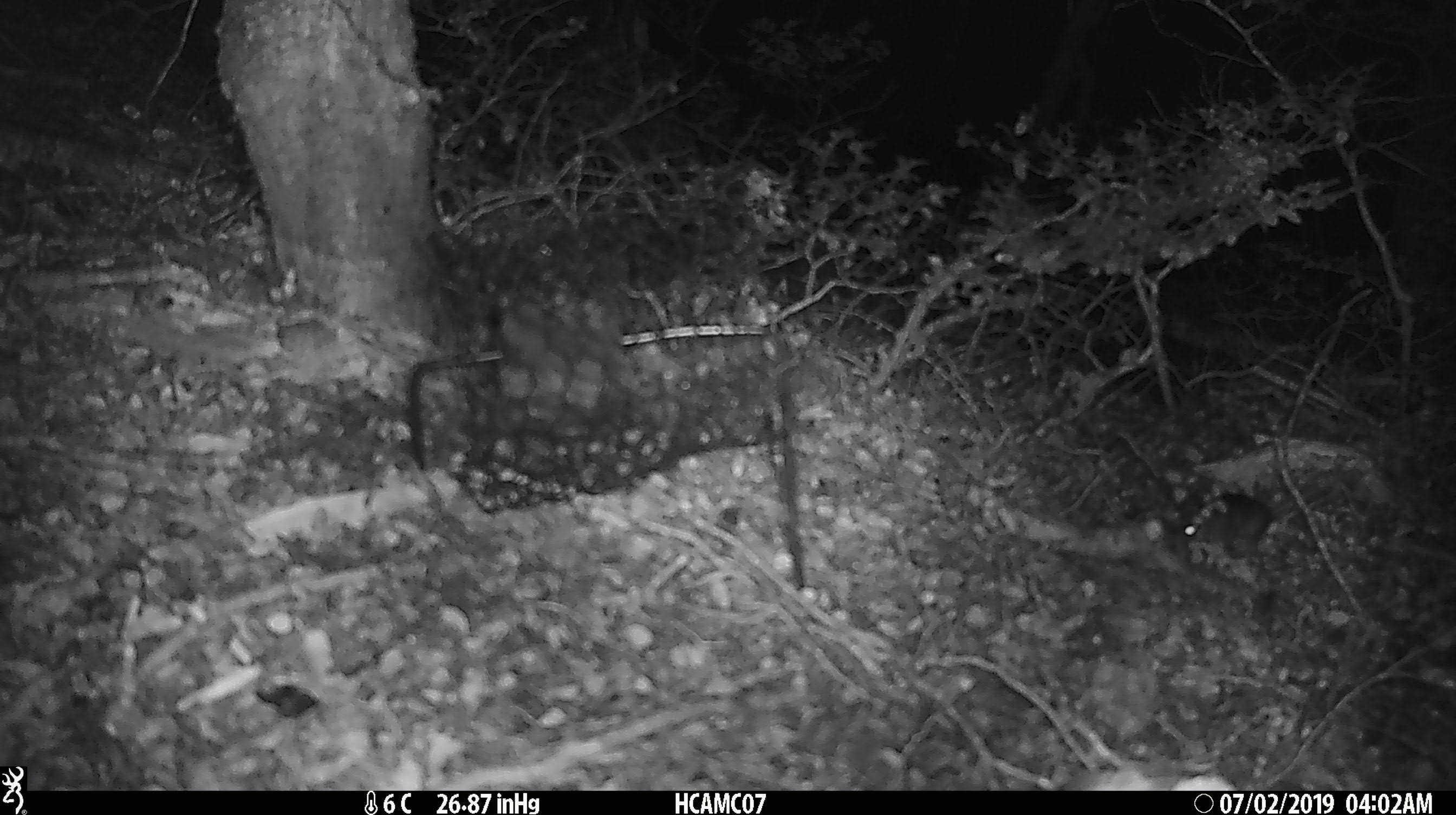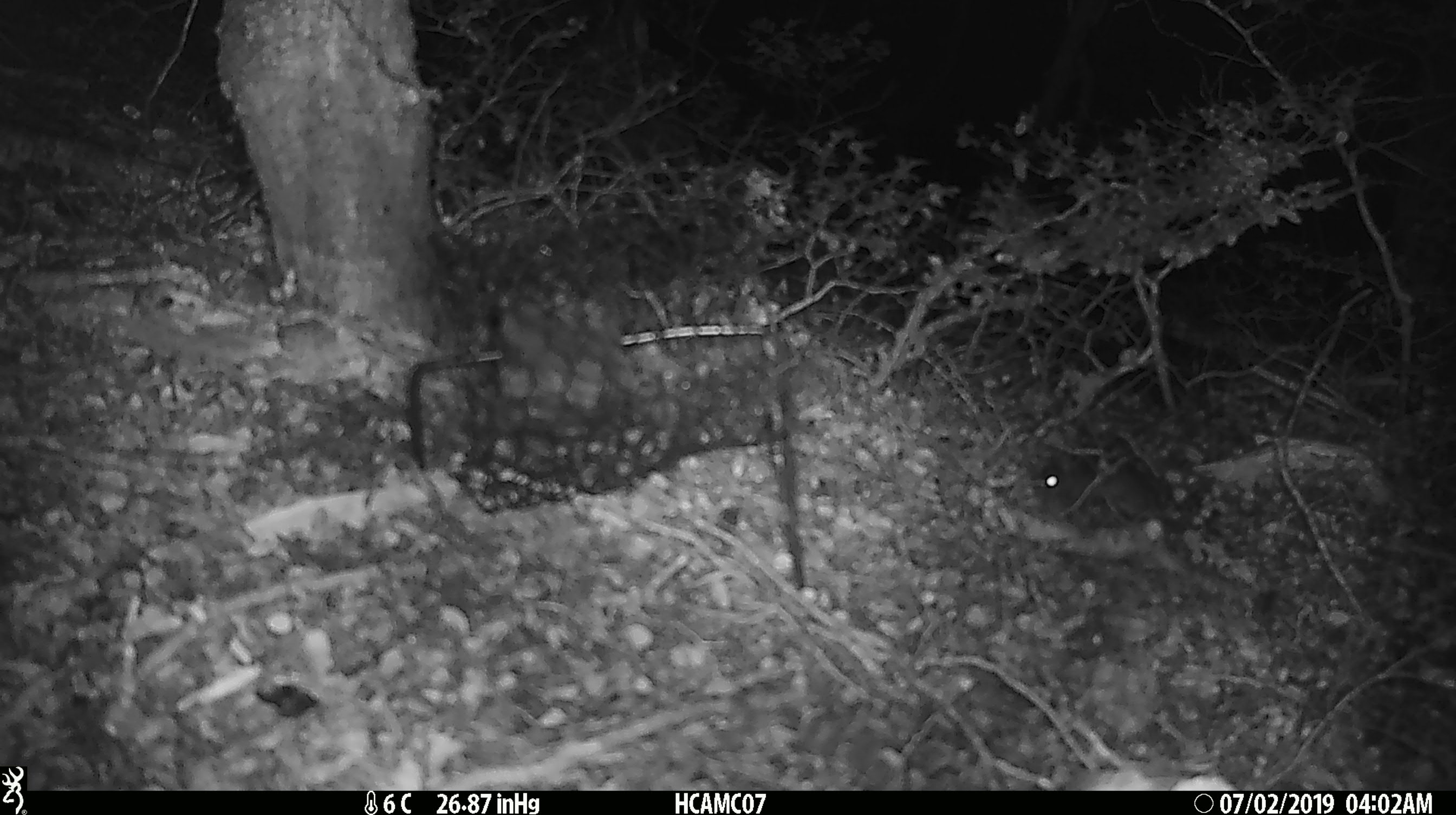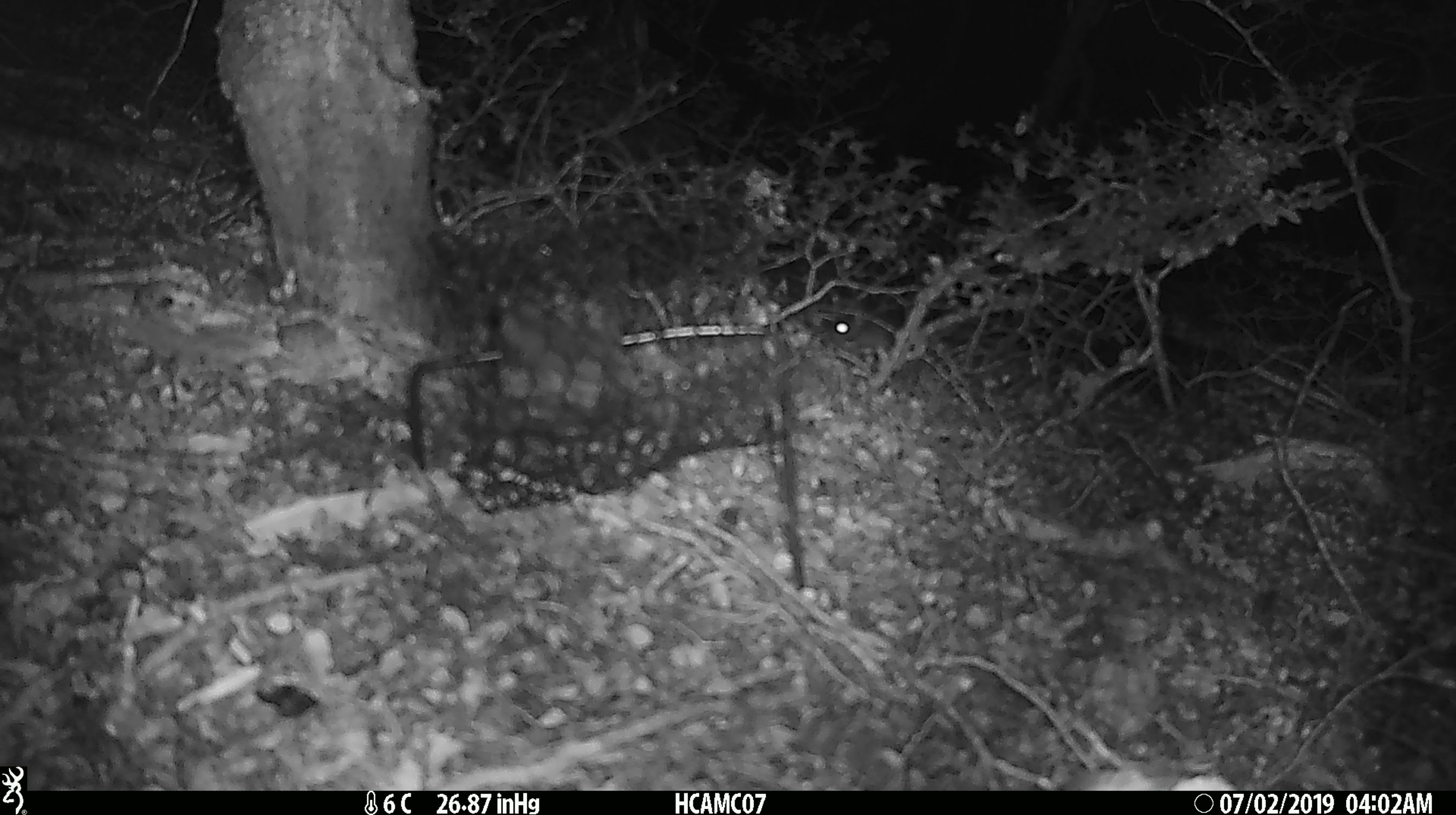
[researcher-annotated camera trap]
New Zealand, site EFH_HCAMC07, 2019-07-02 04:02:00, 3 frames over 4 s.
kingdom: Animalia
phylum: Chordata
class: Mammalia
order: Rodentia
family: Muridae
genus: Mus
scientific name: Mus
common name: mouse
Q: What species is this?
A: Mouse (Mus).